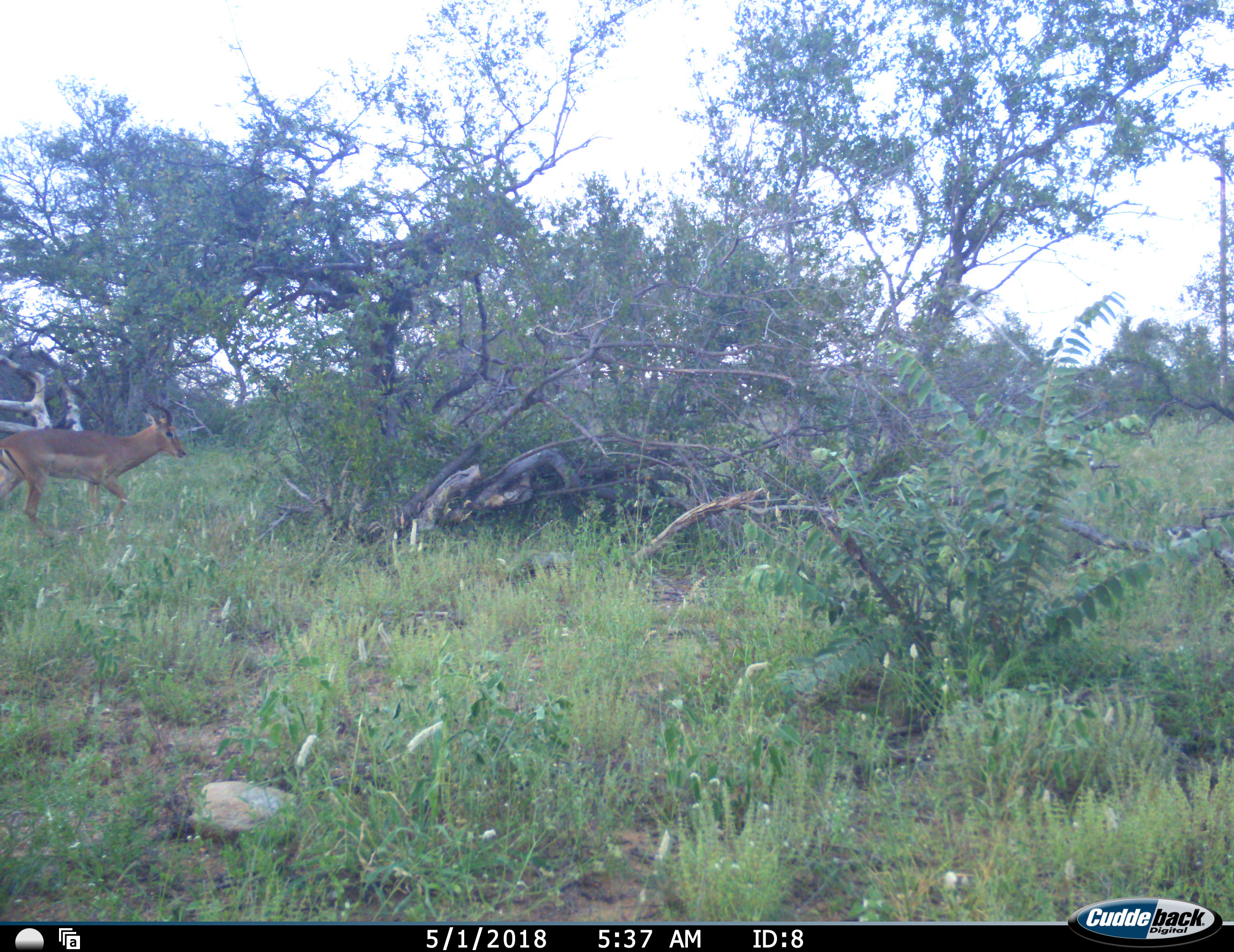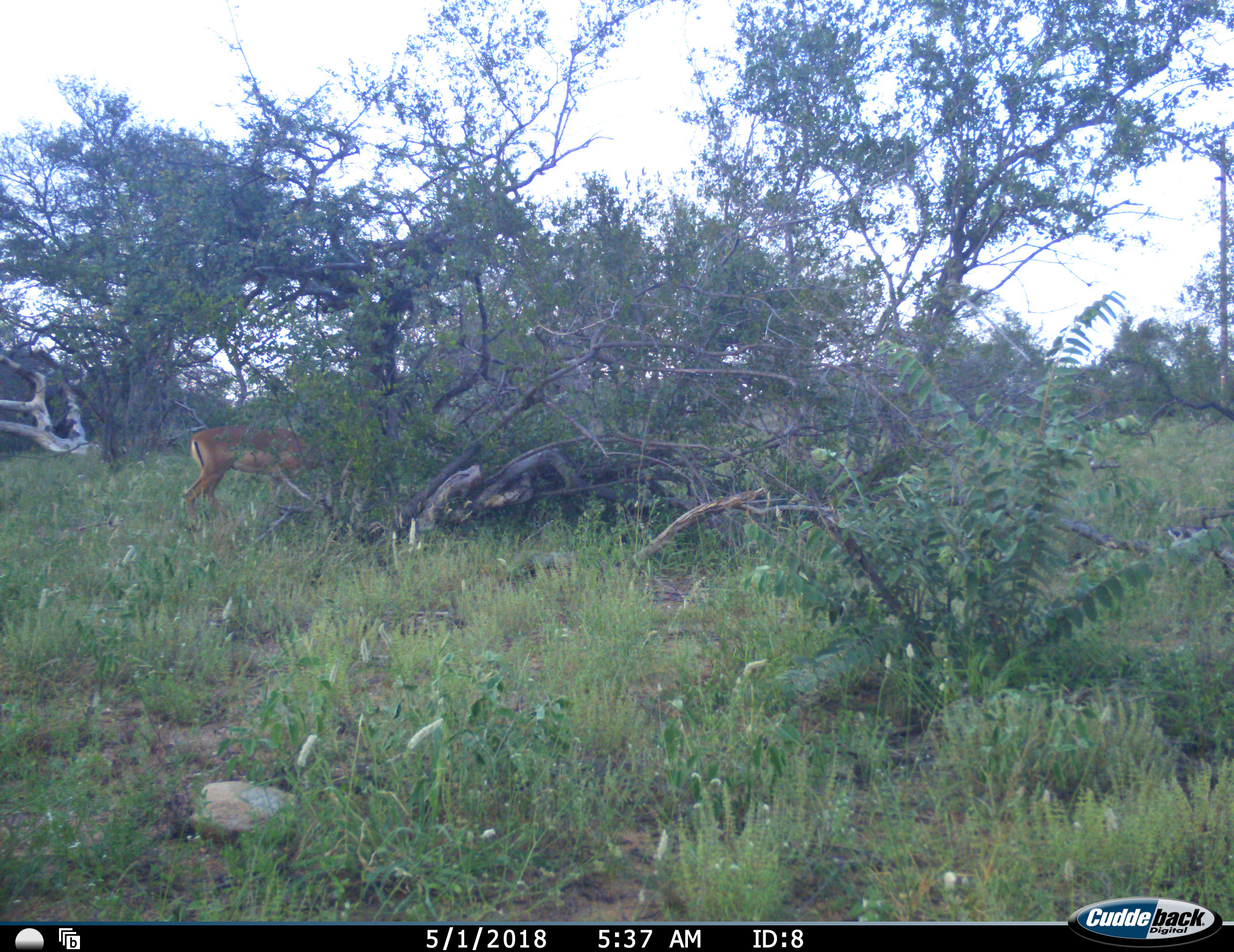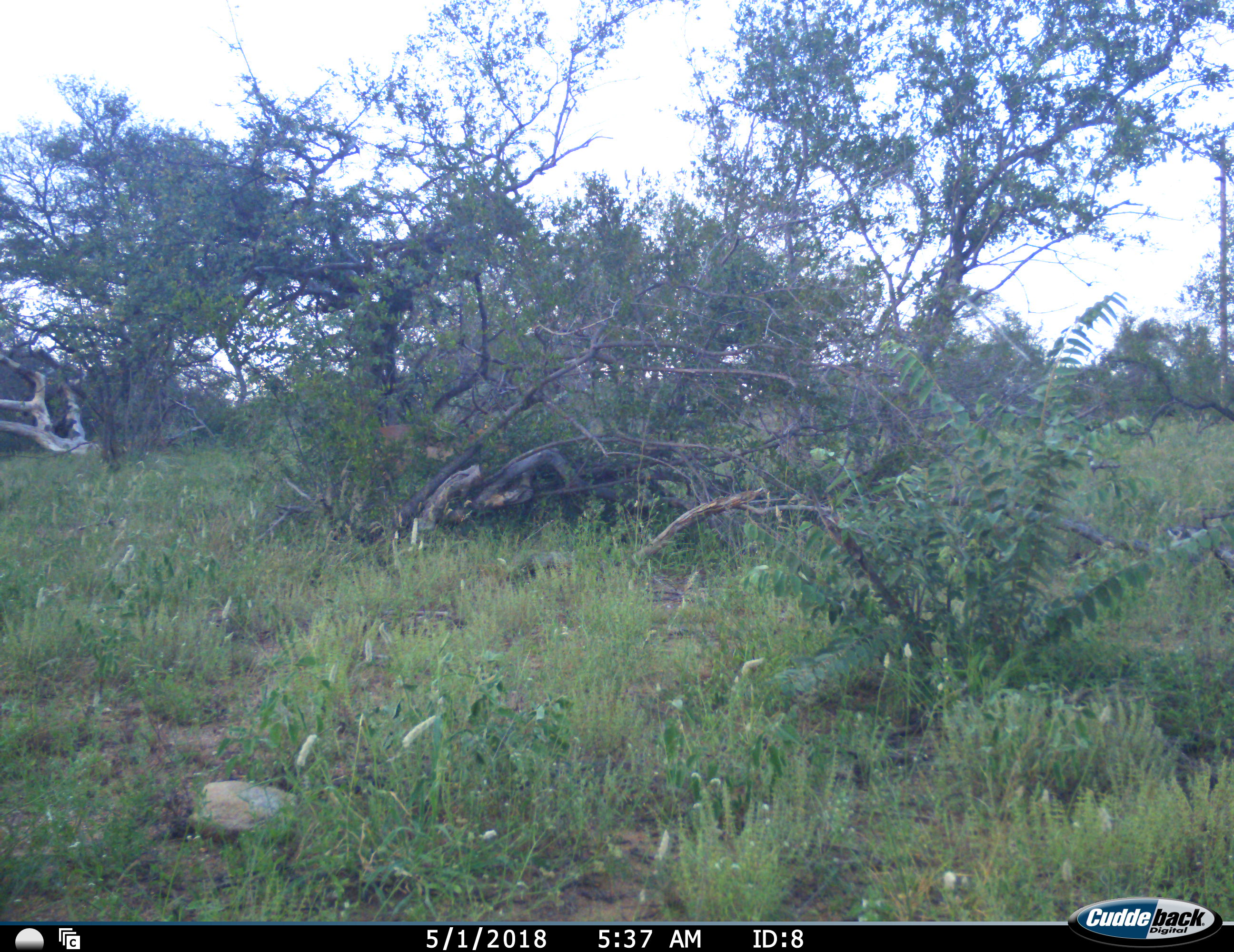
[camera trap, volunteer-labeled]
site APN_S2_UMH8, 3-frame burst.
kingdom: Animalia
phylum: Chordata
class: Mammalia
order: Artiodactyla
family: Bovidae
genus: Aepyceros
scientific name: Aepyceros melampus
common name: impala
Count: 1.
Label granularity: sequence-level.